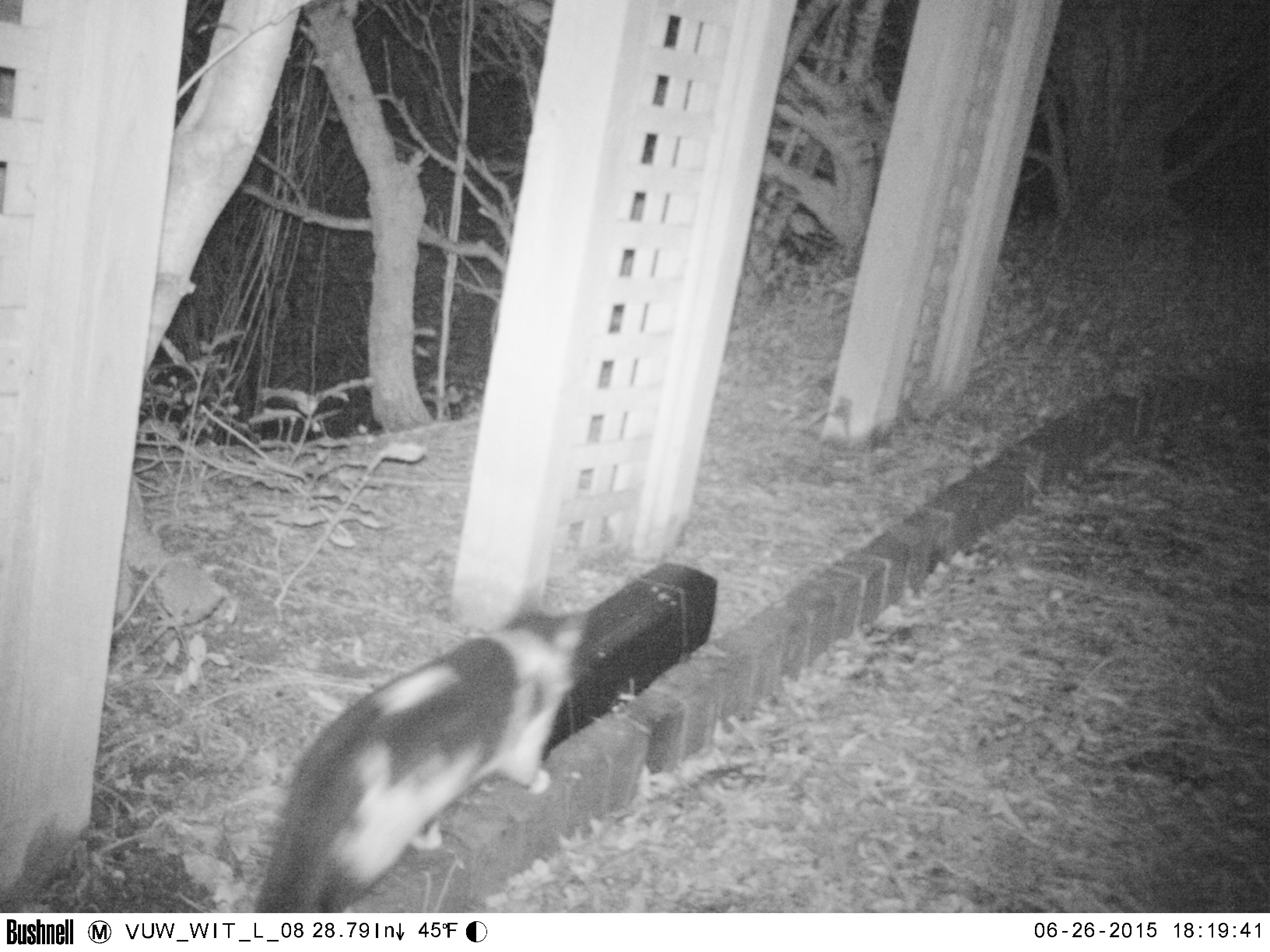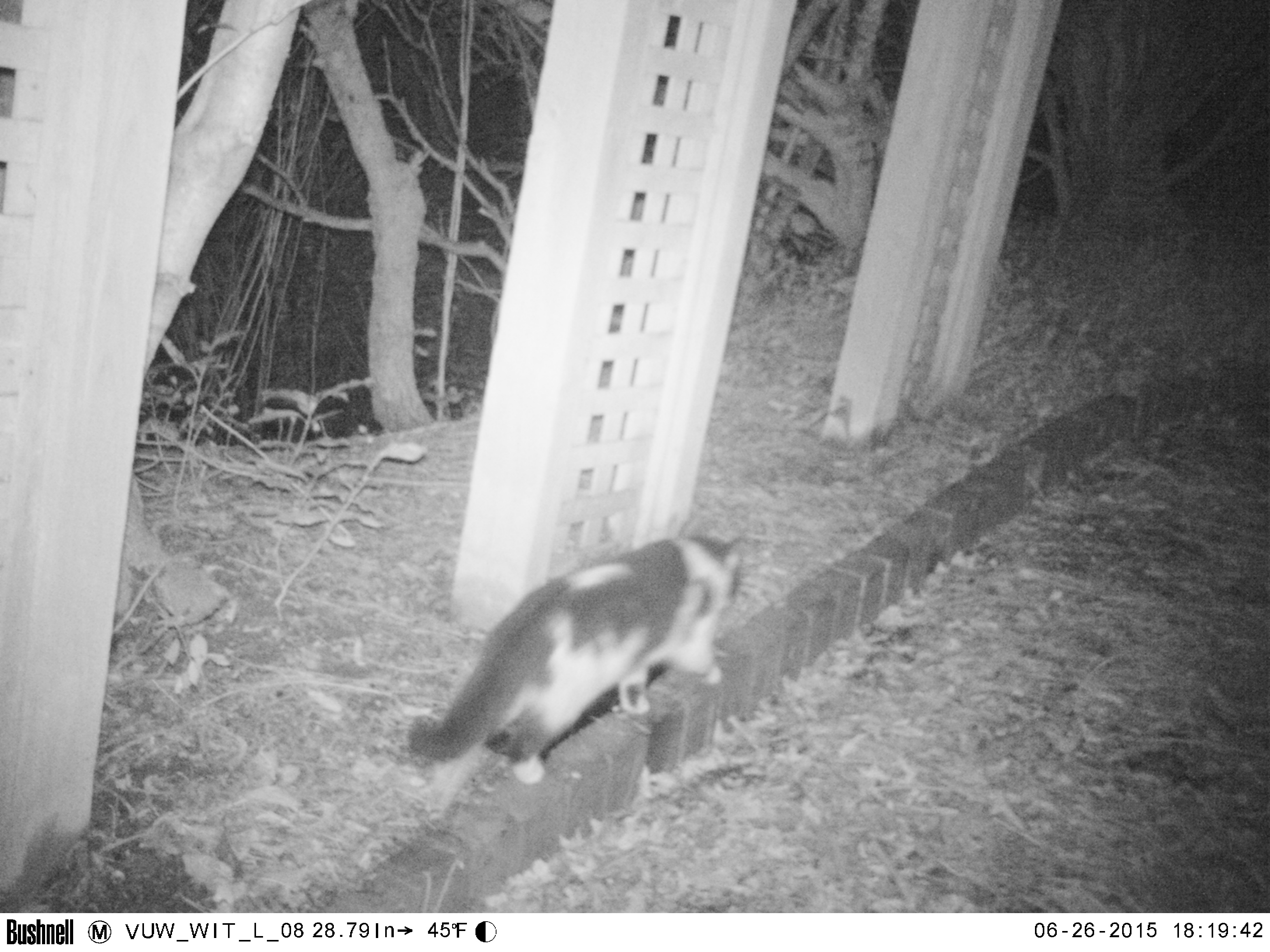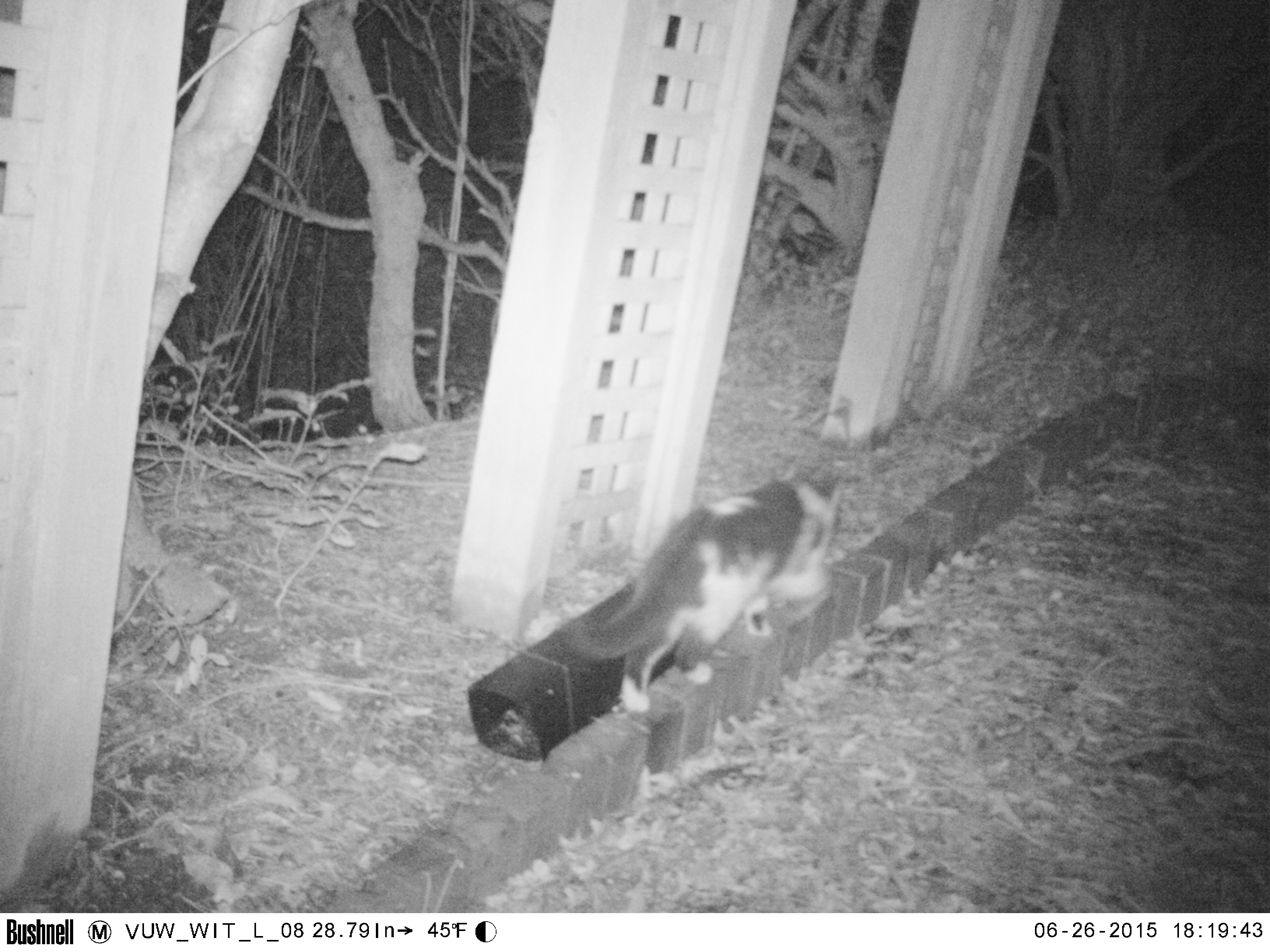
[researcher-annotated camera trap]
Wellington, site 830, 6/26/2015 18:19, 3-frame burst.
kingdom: Animalia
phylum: Chordata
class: Mammalia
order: Carnivora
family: Felidae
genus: Felis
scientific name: Felis catus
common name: cat